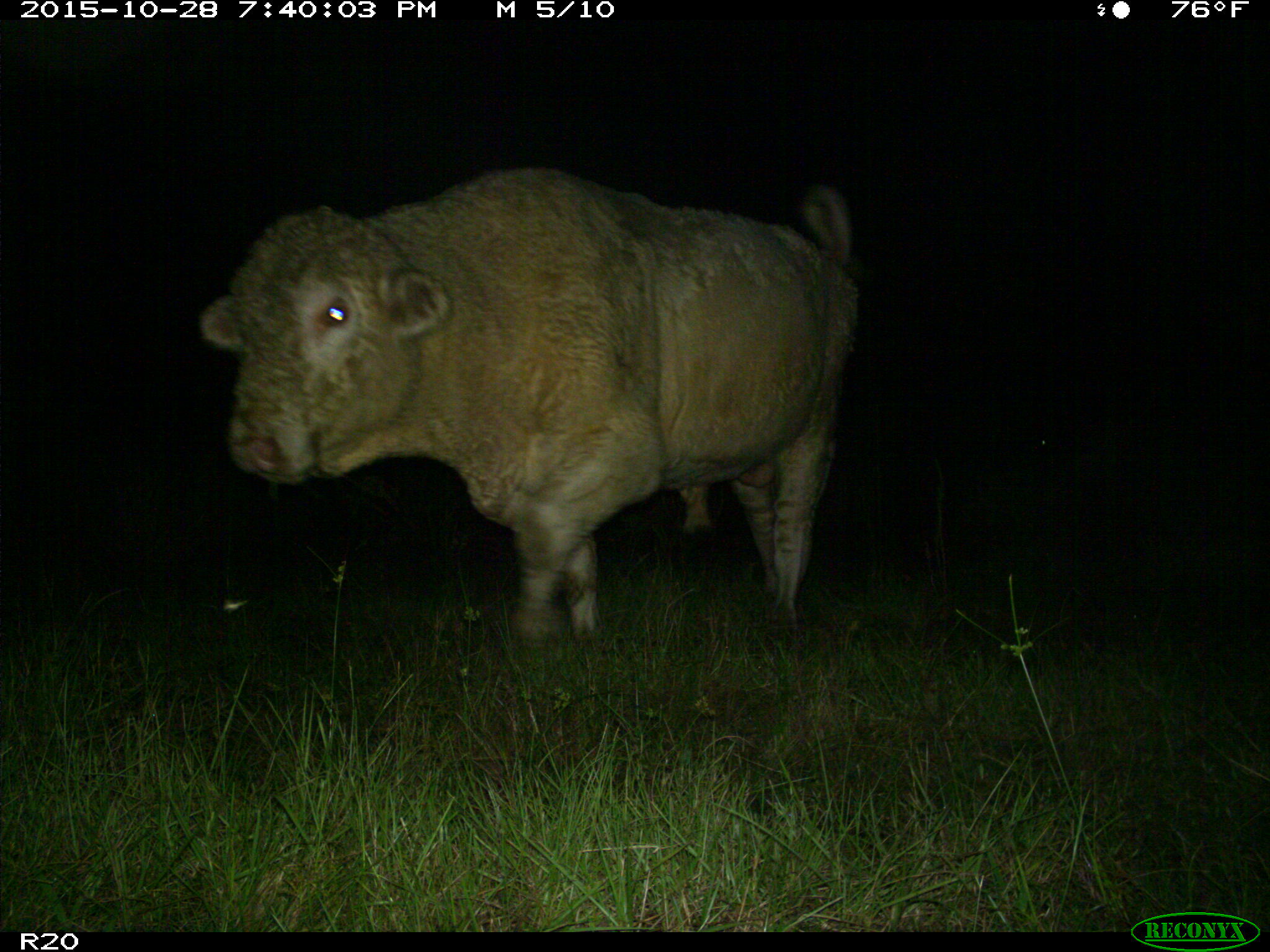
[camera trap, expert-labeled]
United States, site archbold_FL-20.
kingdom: Animalia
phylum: Chordata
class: Mammalia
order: Artiodactyla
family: Bovidae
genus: Bos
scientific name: Bos taurus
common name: domestic cow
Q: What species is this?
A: Bos taurus (domestic cow).